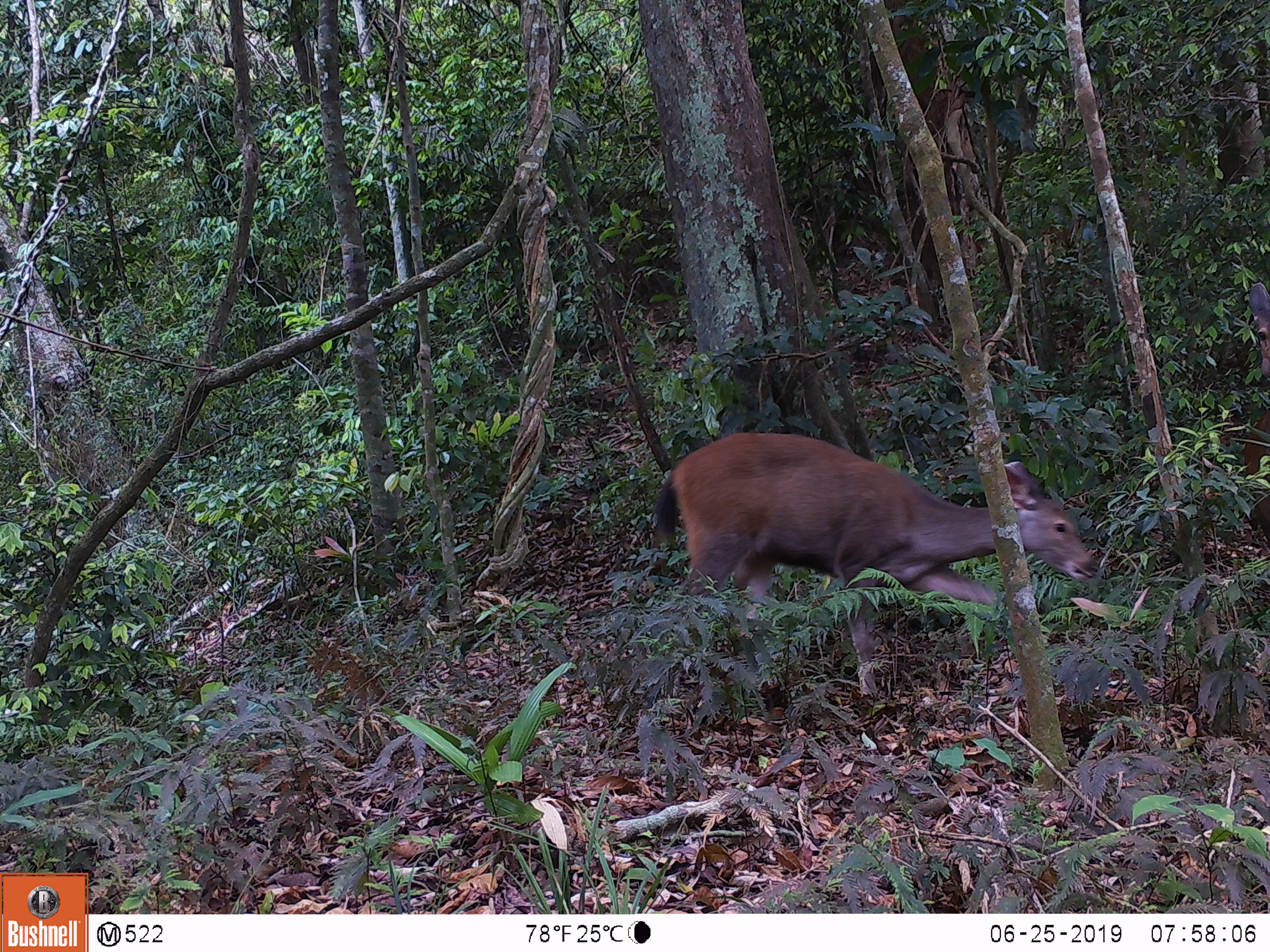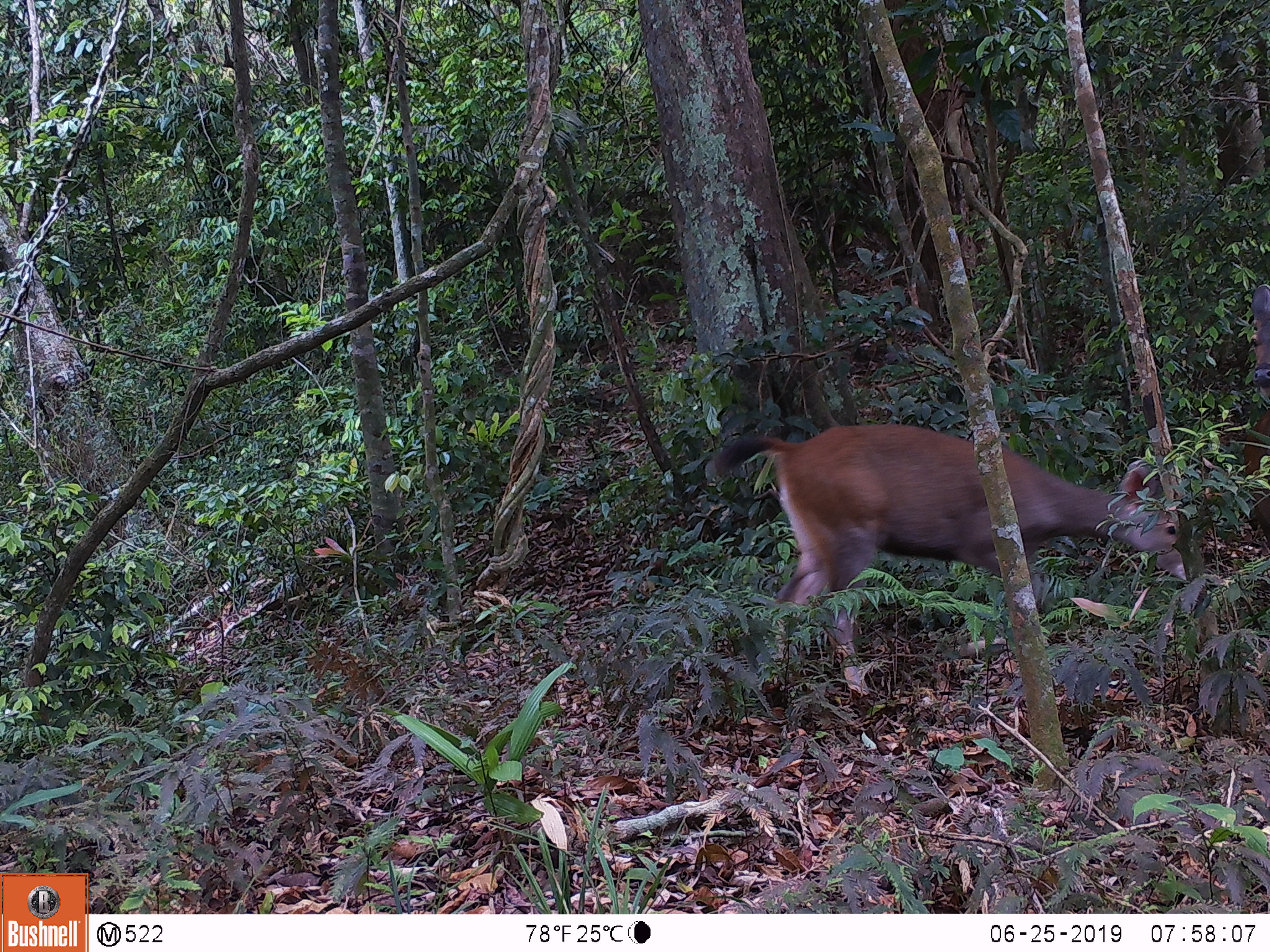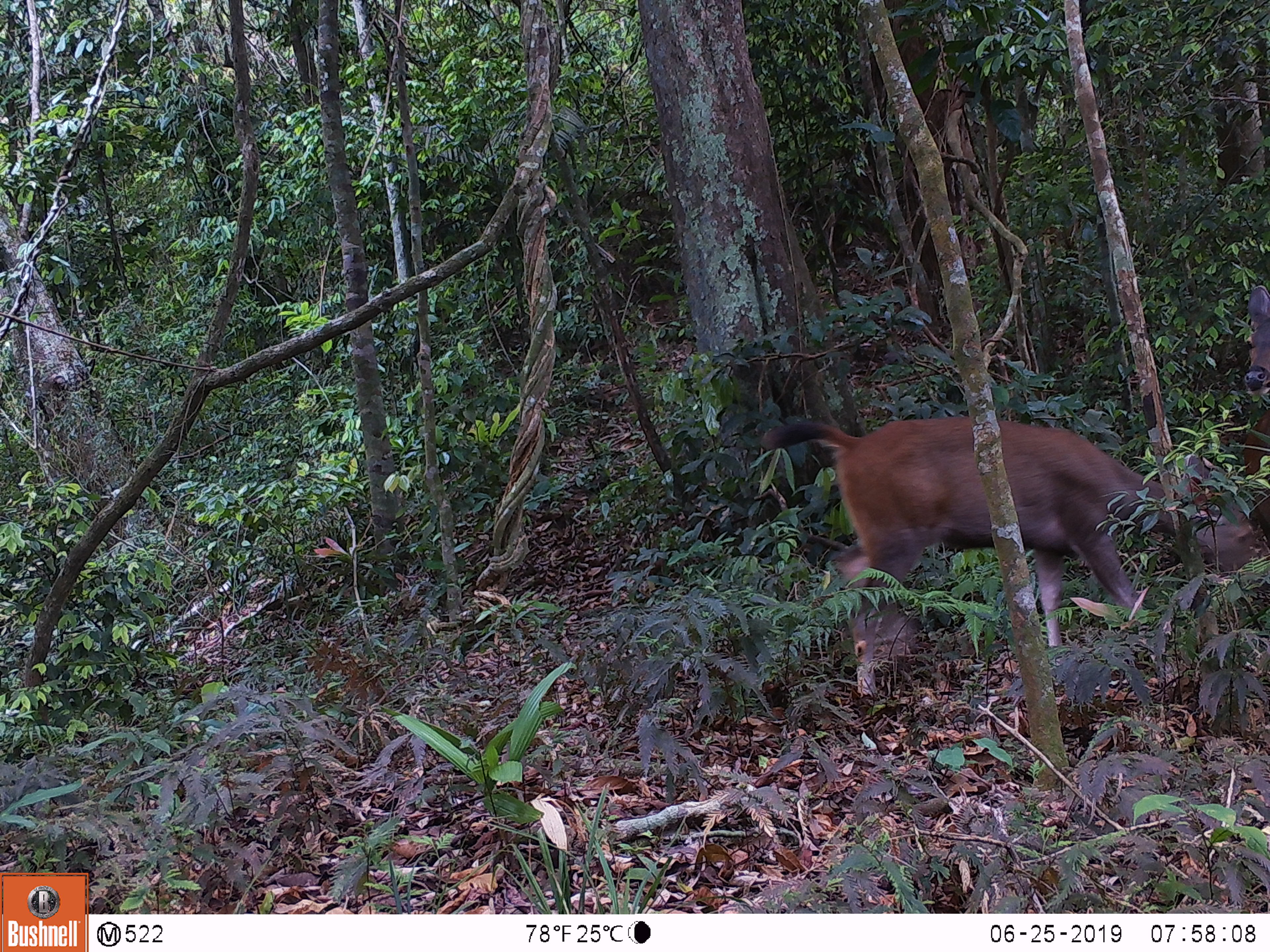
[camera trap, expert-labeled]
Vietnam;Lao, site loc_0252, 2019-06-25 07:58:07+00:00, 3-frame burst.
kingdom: Animalia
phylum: Chordata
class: Mammalia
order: Artiodactyla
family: Cervidae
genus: Rusa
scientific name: Rusa unicolor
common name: sambar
Sambar (Rusa unicolor). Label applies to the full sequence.